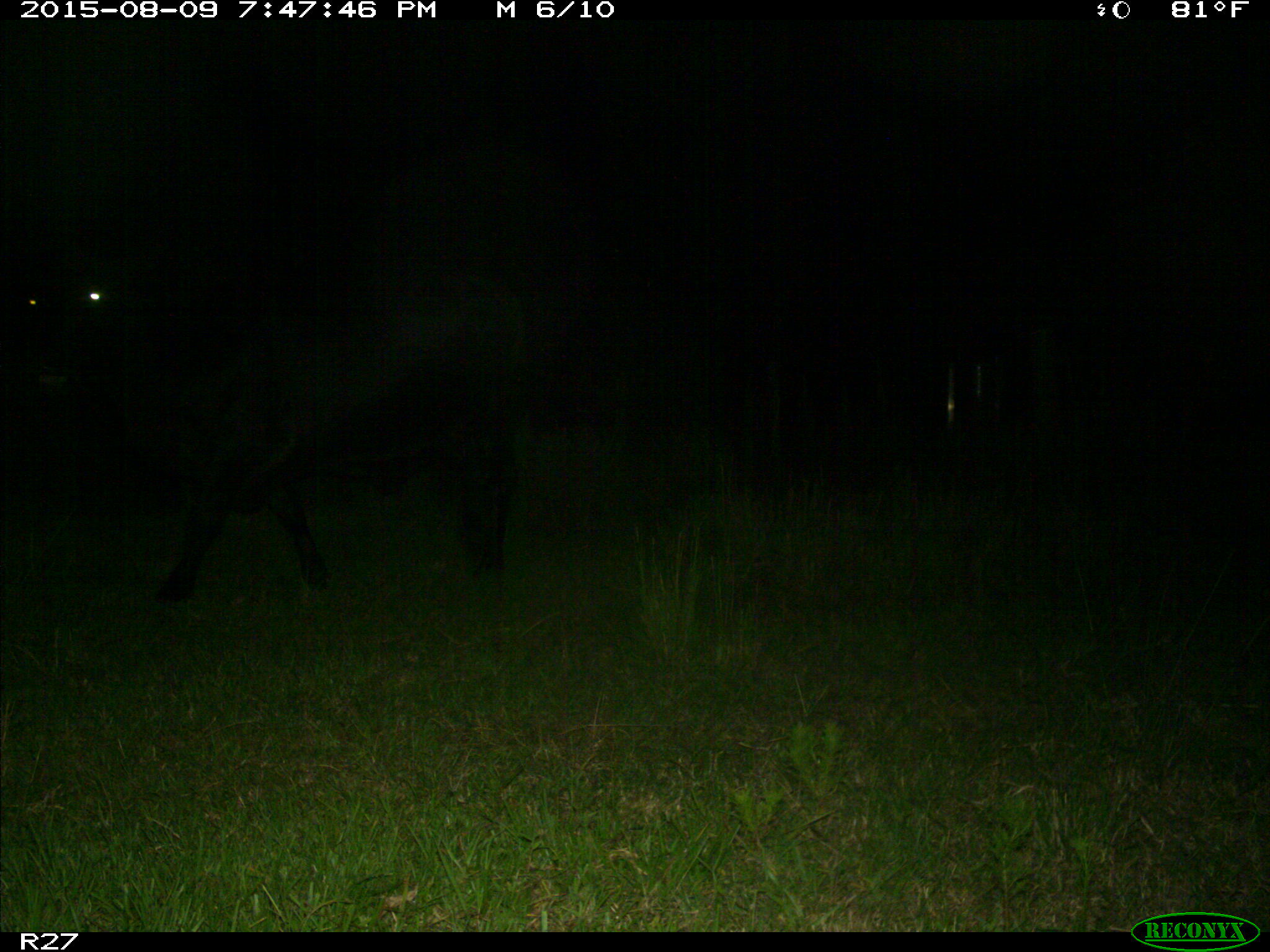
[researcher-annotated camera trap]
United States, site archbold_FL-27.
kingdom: Animalia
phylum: Chordata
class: Mammalia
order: Artiodactyla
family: Bovidae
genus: Bos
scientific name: Bos taurus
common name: domestic cow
Bos taurus (domestic cow).